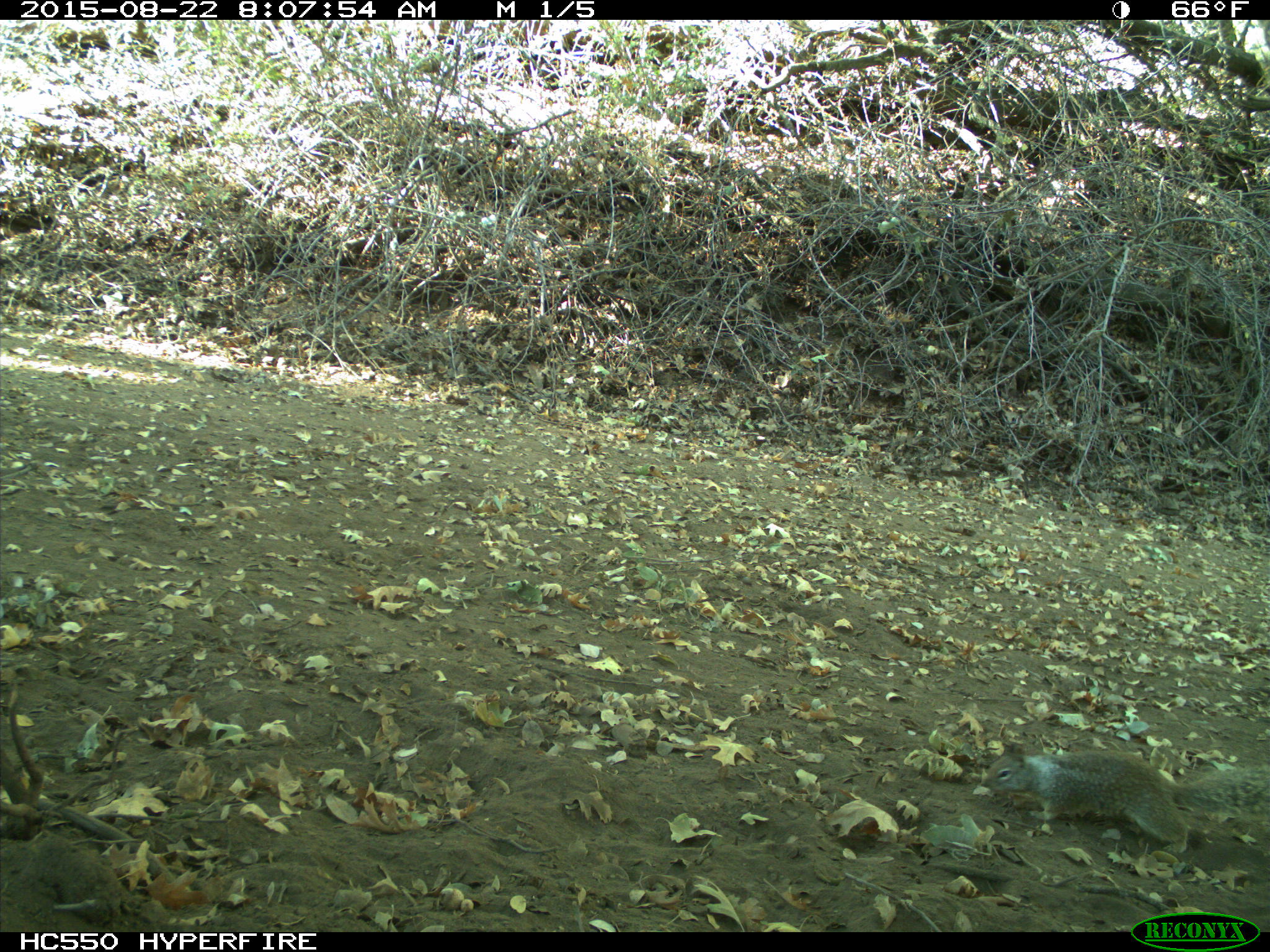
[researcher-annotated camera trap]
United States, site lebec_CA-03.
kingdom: Animalia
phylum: Chordata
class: Mammalia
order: Rodentia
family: Sciuridae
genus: Otospermophilus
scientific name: Otospermophilus beecheyi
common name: california ground squirrel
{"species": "Otospermophilus beecheyi (california ground squirrel)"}